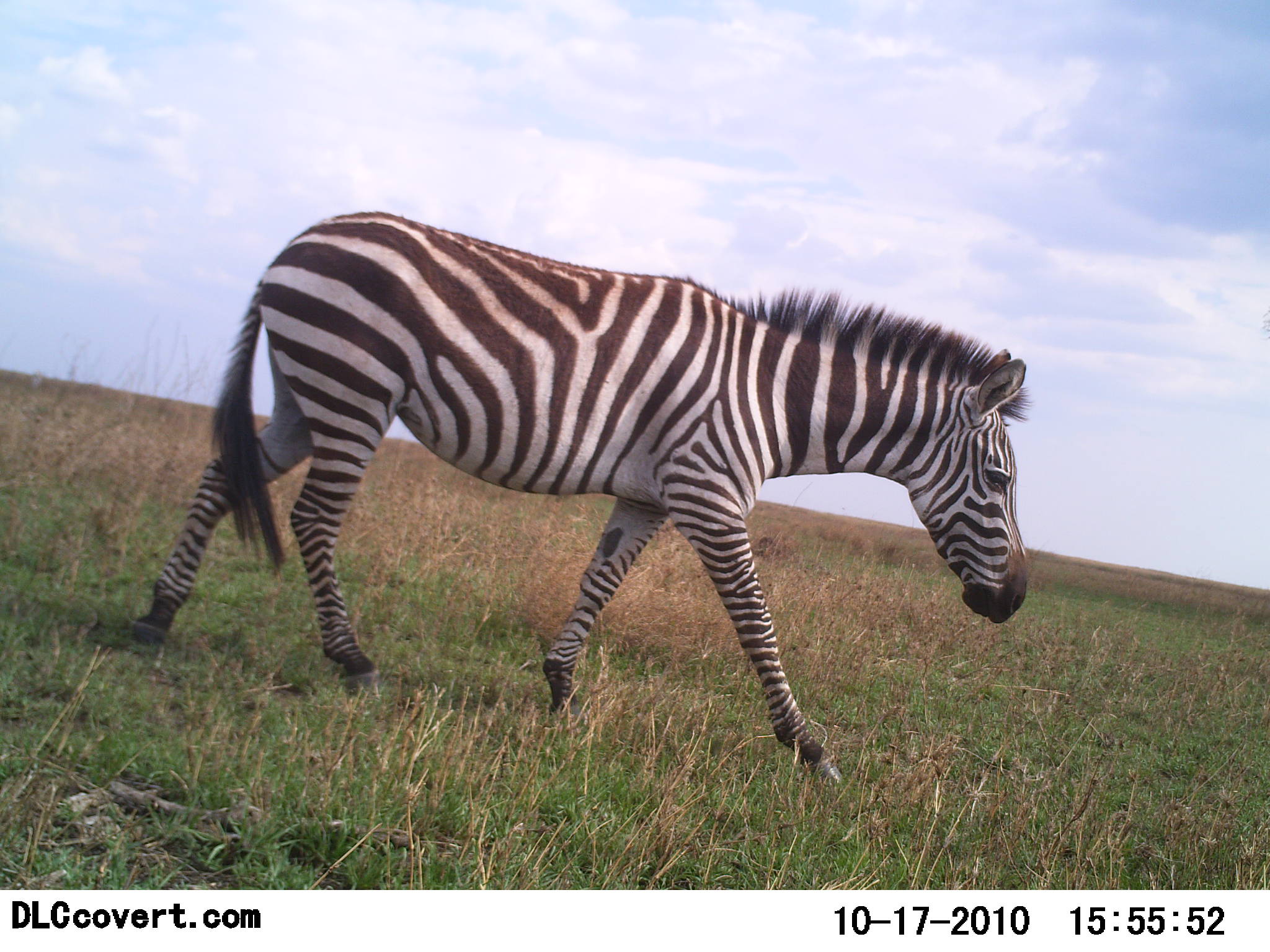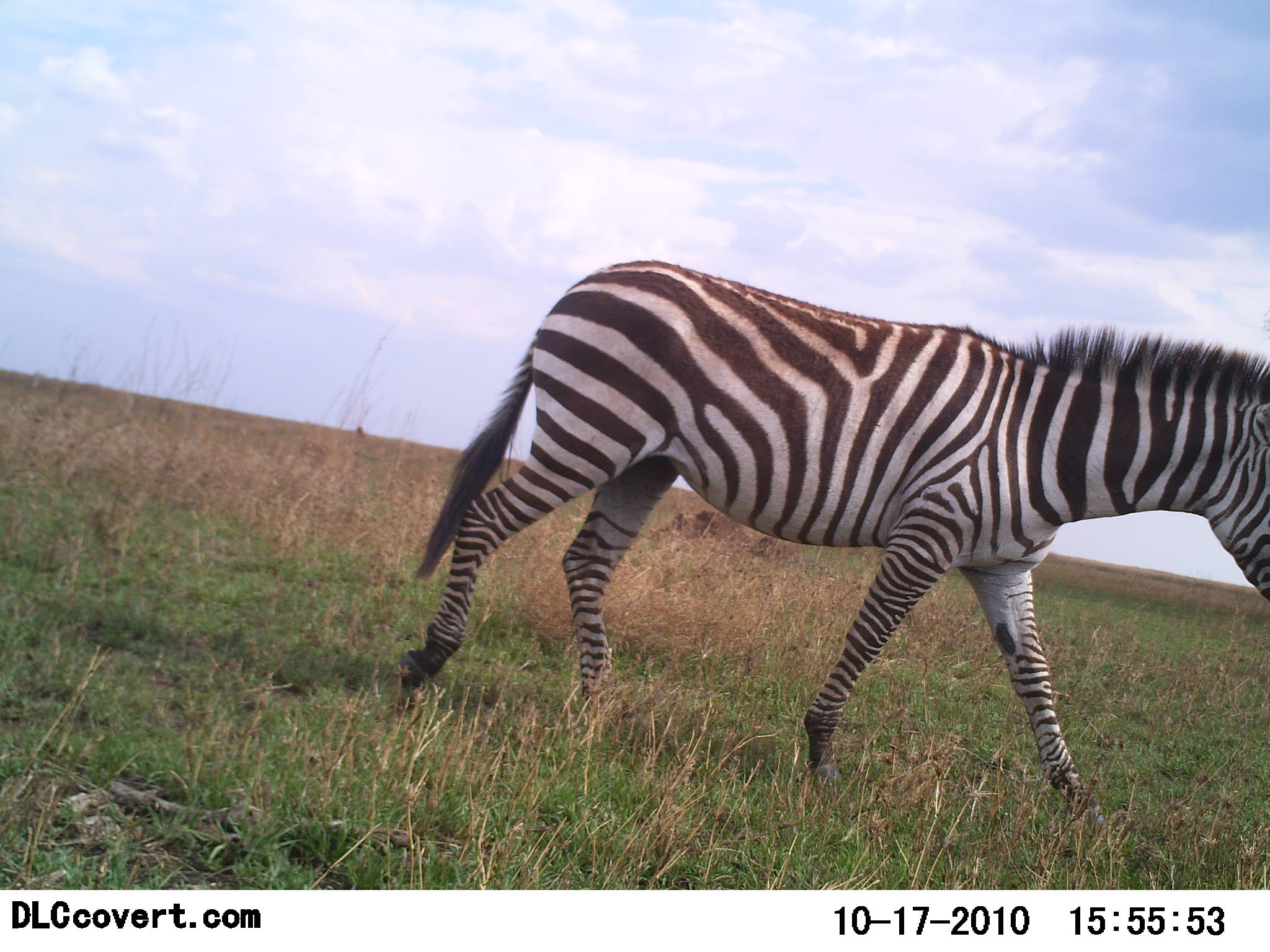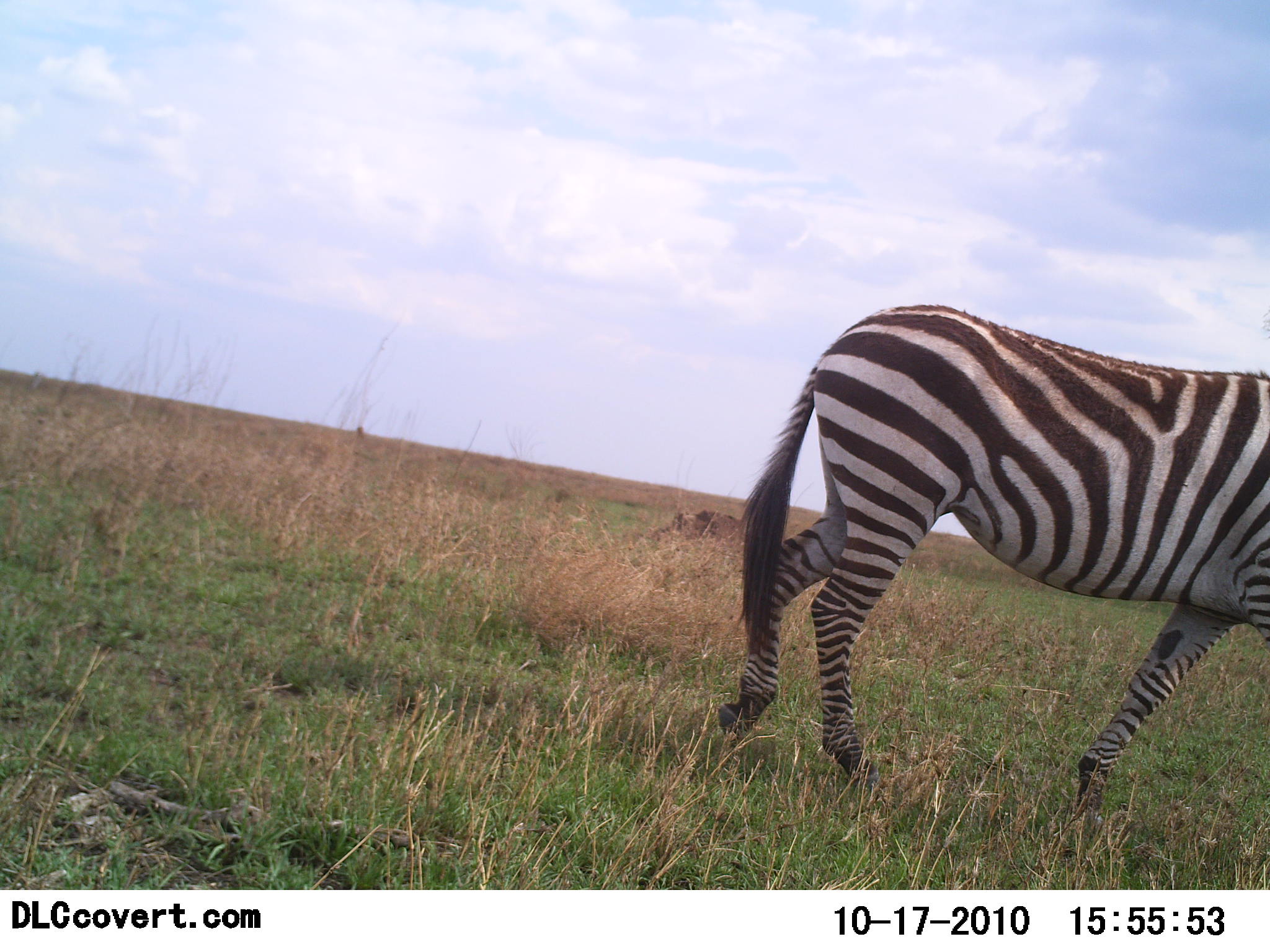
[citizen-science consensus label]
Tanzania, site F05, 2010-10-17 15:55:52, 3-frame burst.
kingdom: Animalia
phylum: Chordata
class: Mammalia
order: Perissodactyla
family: Equidae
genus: Equus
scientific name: Equus quagga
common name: plains zebra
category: zebra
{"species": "zebra (plains zebra) (Equus quagga)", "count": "1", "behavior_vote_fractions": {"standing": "0%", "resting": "0%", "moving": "100%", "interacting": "0%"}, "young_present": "0%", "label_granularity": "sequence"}